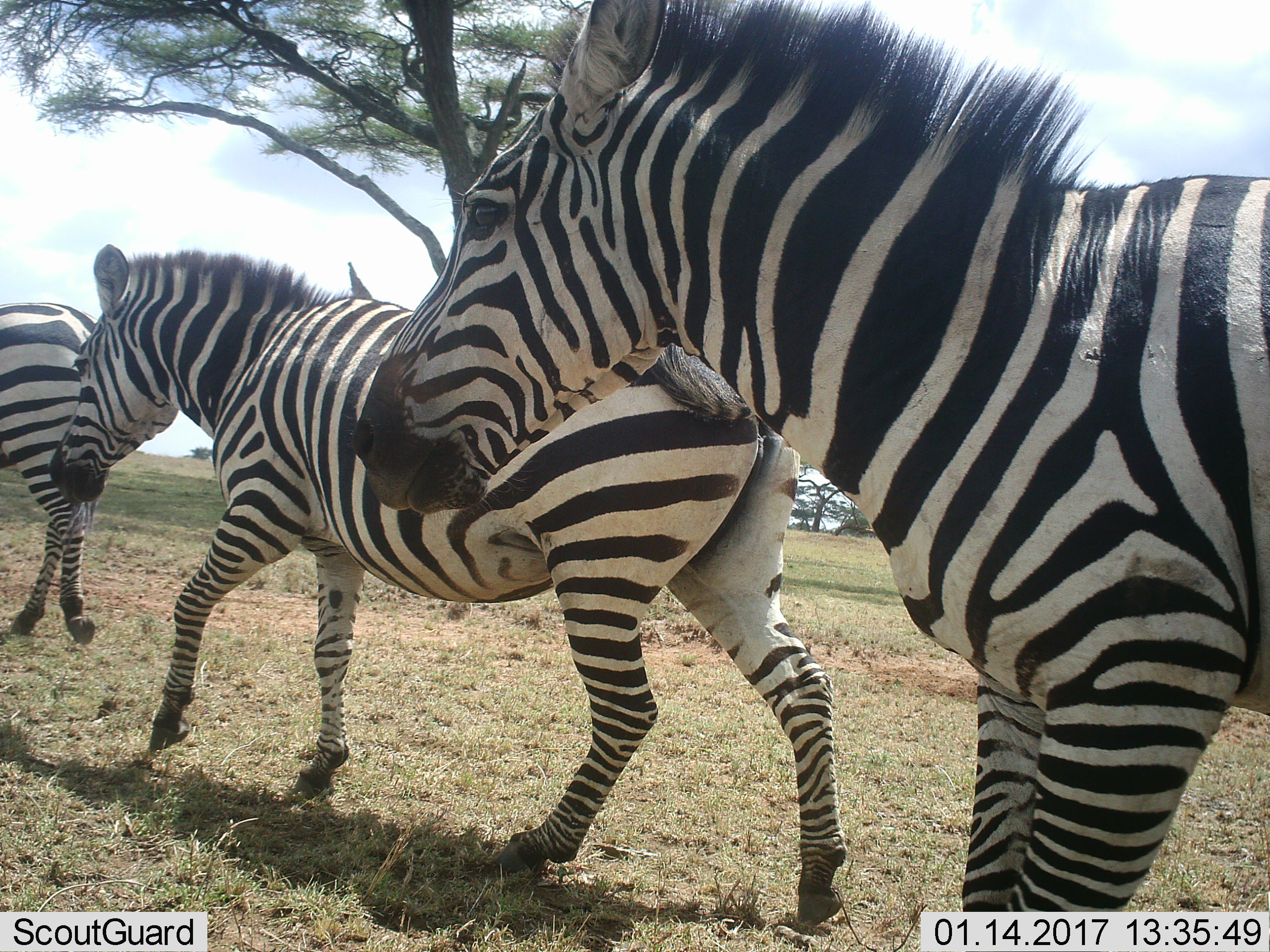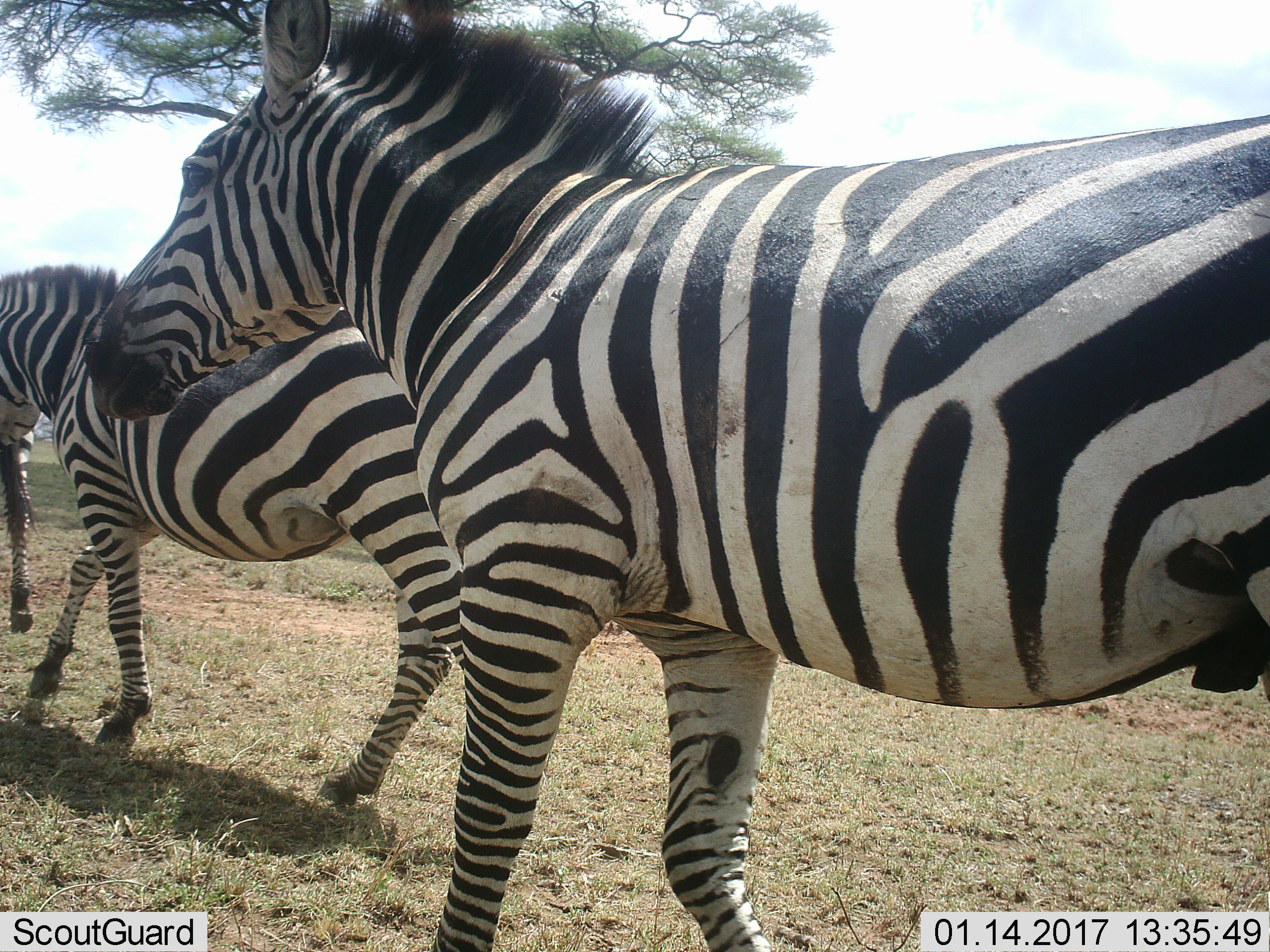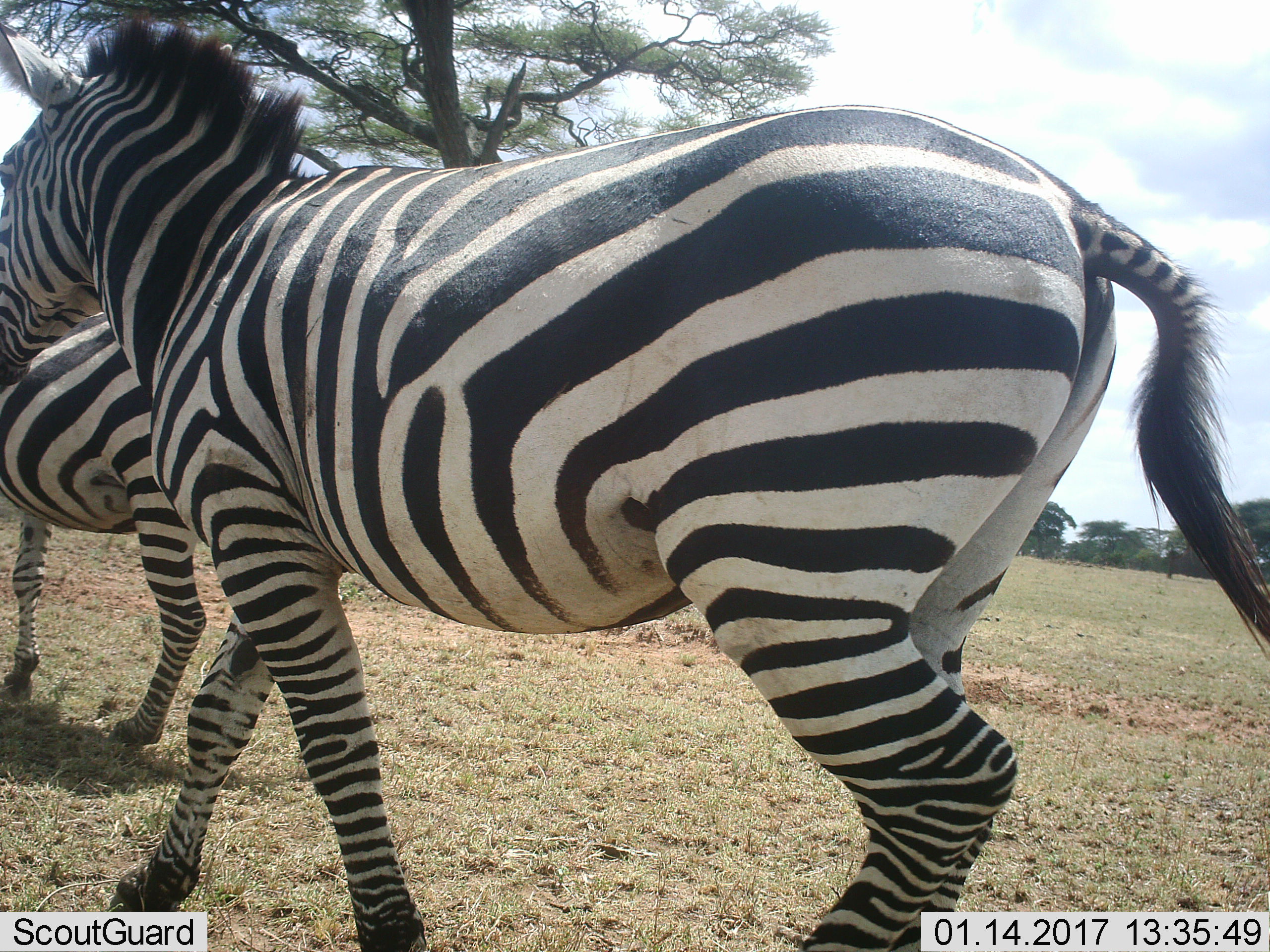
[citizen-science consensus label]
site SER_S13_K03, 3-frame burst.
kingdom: Animalia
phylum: Chordata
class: Mammalia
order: Perissodactyla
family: Equidae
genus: Equus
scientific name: Equus quagga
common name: plains zebra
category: zebraplains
Zebraplains (plains zebra) (Equus quagga), count 3. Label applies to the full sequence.